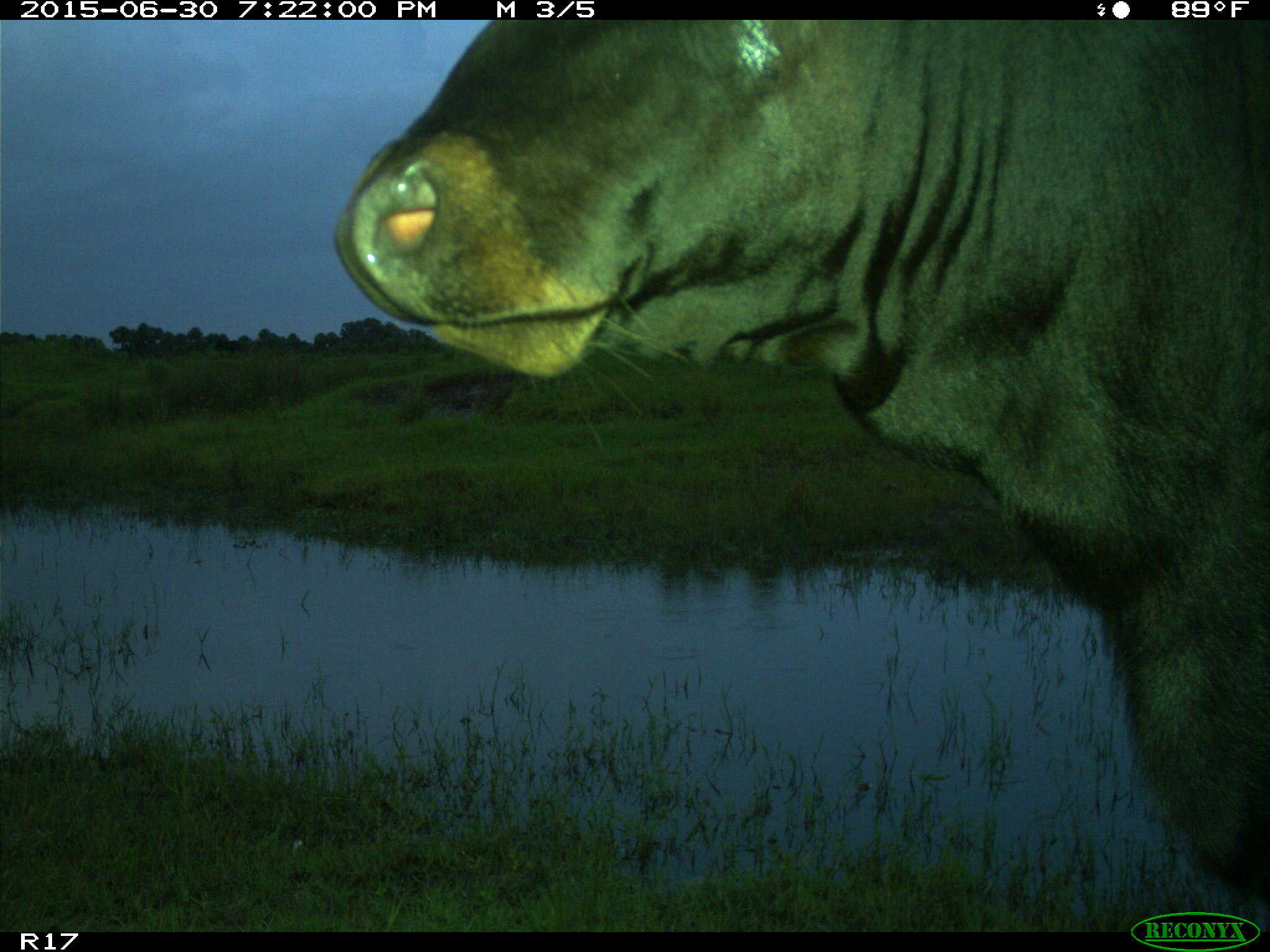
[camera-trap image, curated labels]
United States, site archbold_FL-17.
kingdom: Animalia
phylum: Chordata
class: Mammalia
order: Artiodactyla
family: Bovidae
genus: Bos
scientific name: Bos taurus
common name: domestic cow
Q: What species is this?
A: Bos taurus (domestic cow).